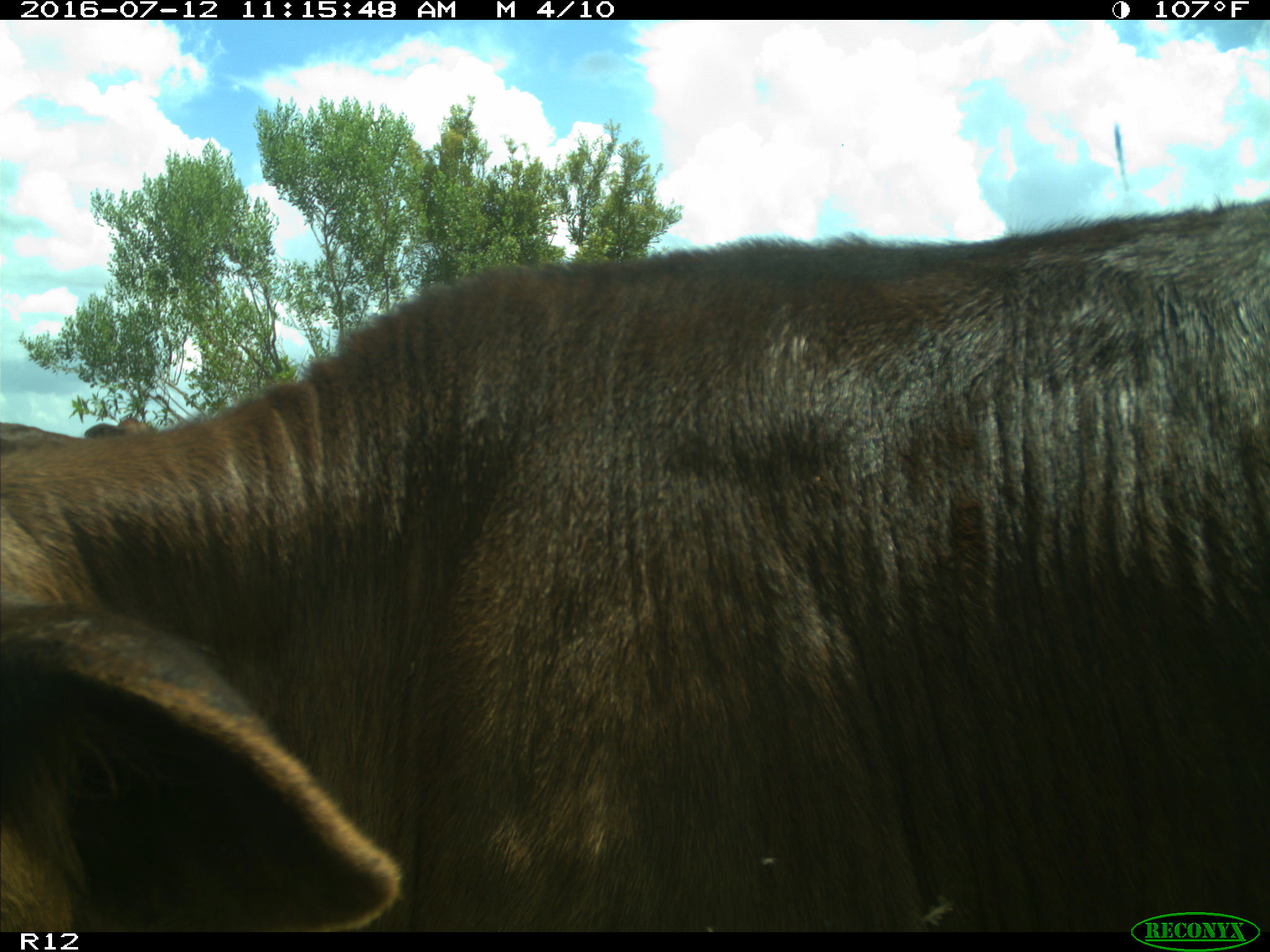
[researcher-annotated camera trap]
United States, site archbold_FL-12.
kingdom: Animalia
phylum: Chordata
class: Mammalia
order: Artiodactyla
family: Bovidae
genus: Bos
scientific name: Bos taurus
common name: domestic cow